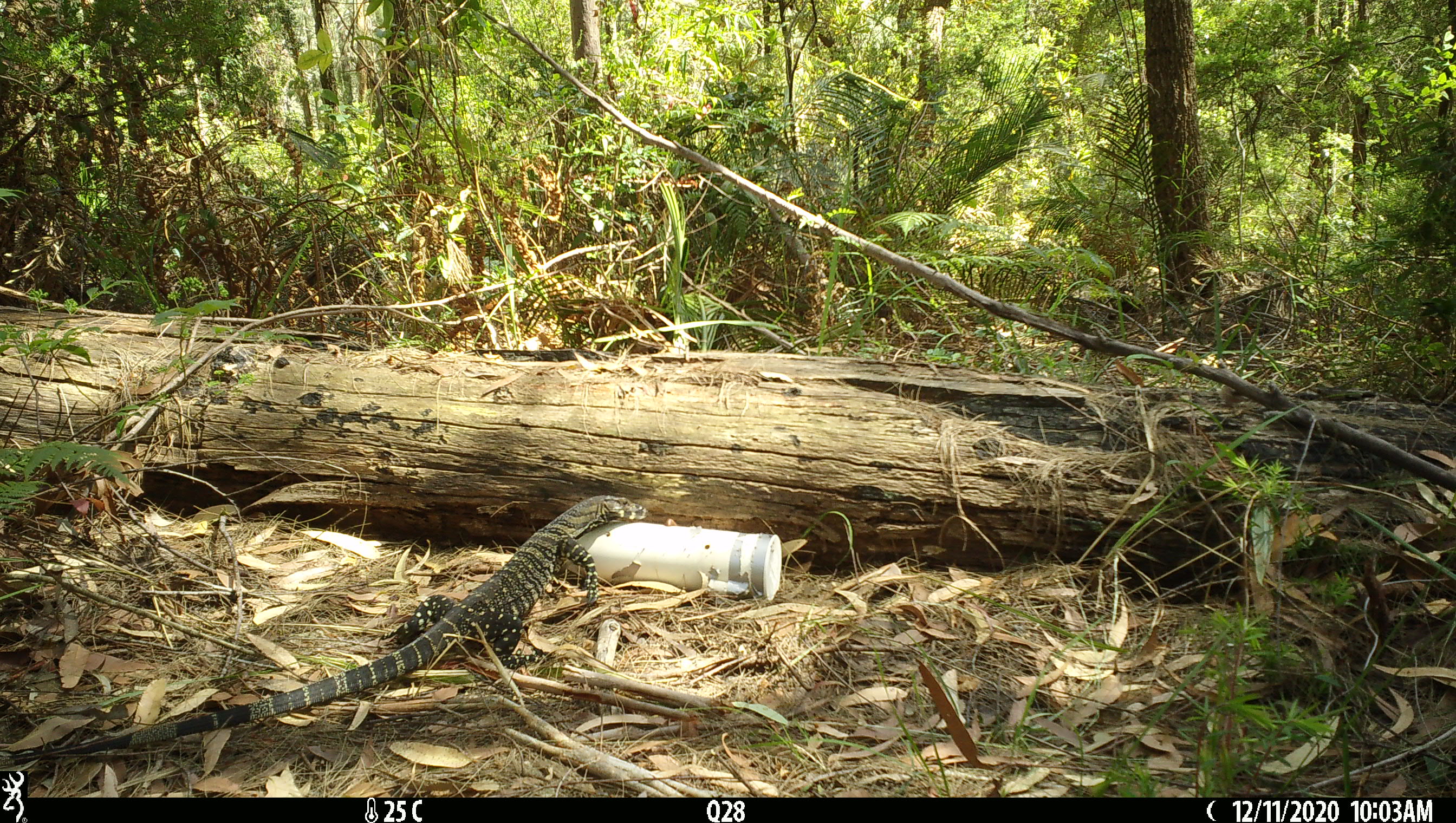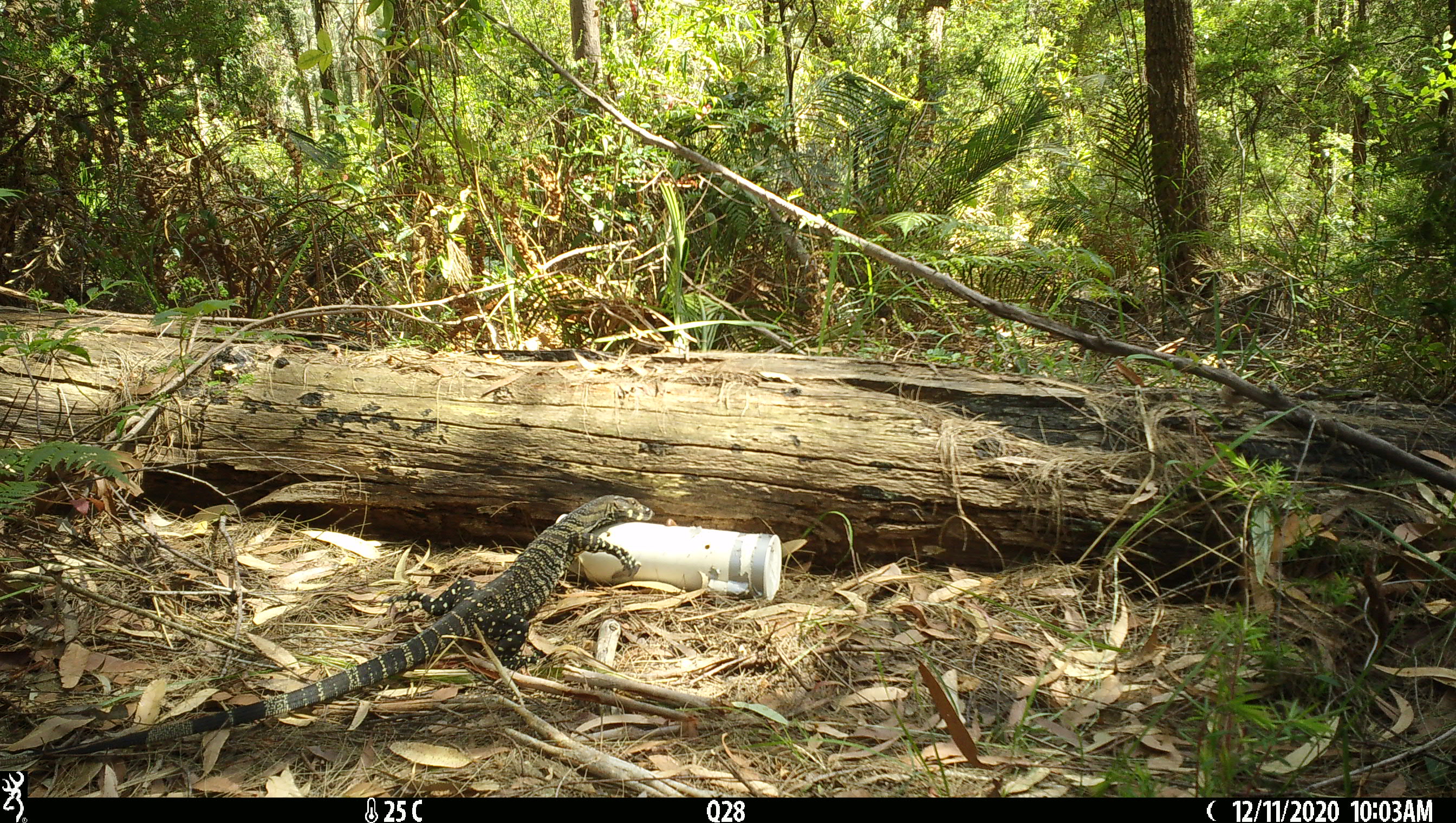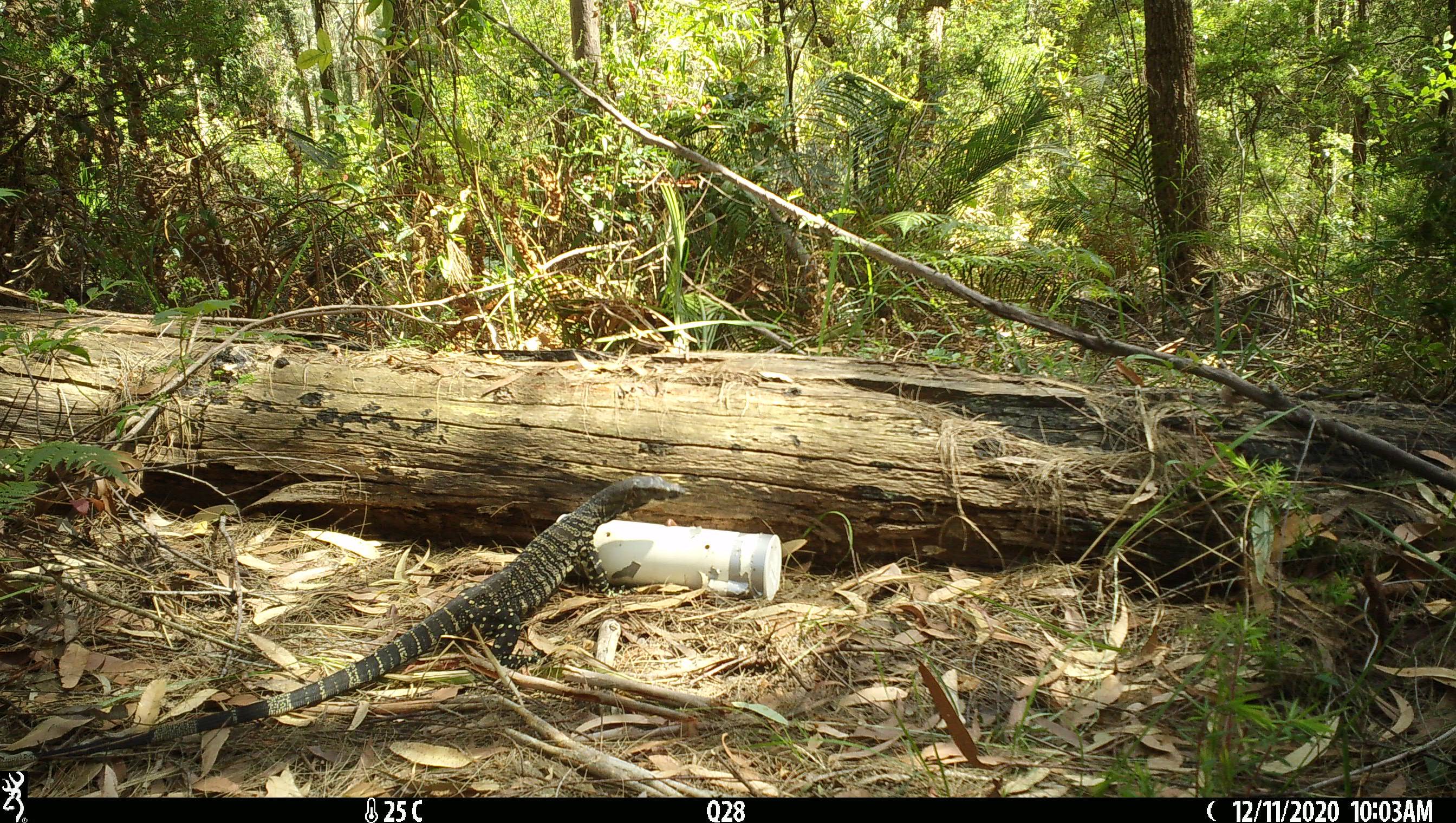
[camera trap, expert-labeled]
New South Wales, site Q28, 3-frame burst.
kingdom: Animalia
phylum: Chordata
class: Reptilia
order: Squamata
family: Varanidae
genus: Varanus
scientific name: Varanus varius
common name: lace monitor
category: goanna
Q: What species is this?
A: Goanna (lace monitor) (Varanus varius).